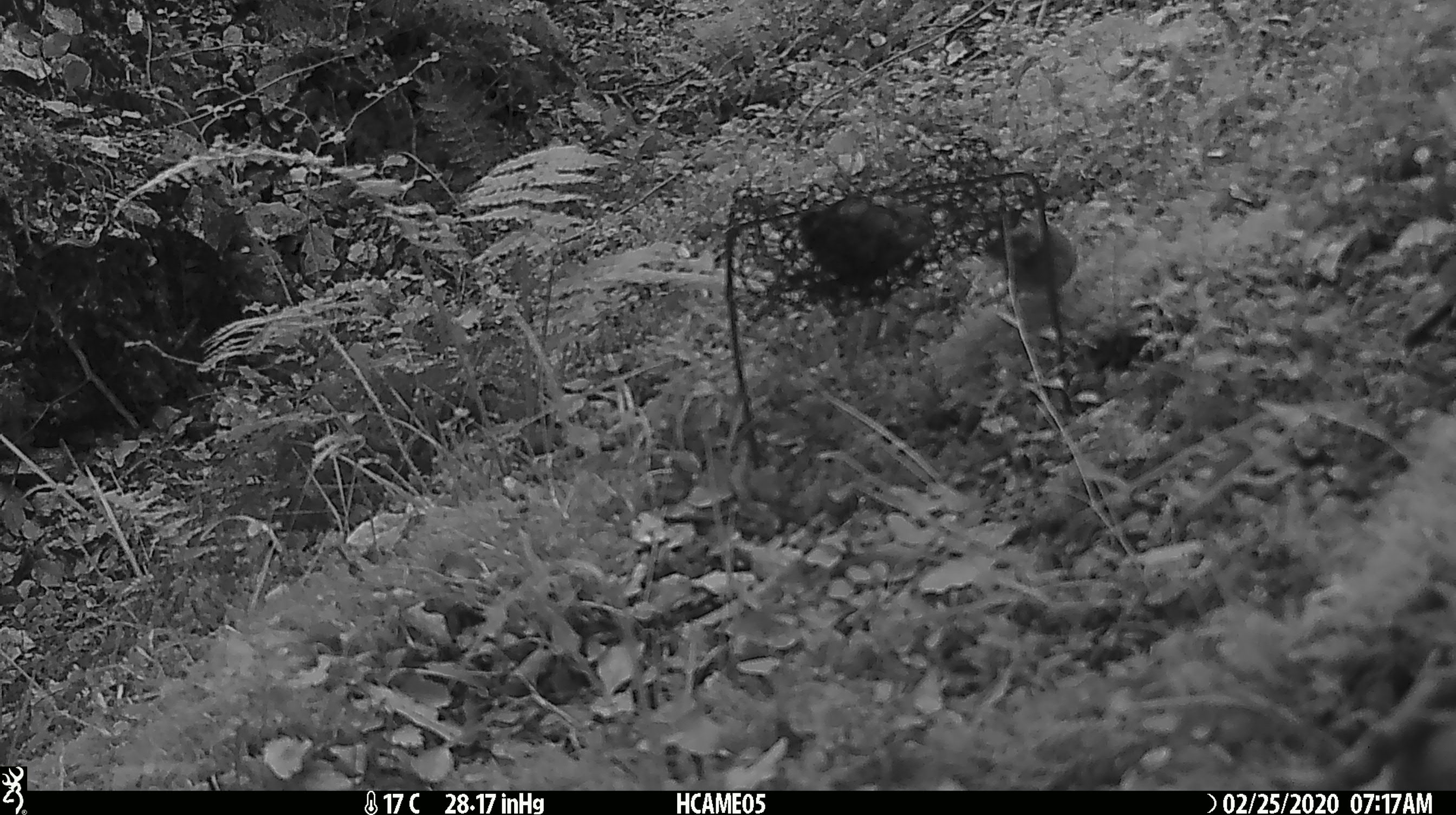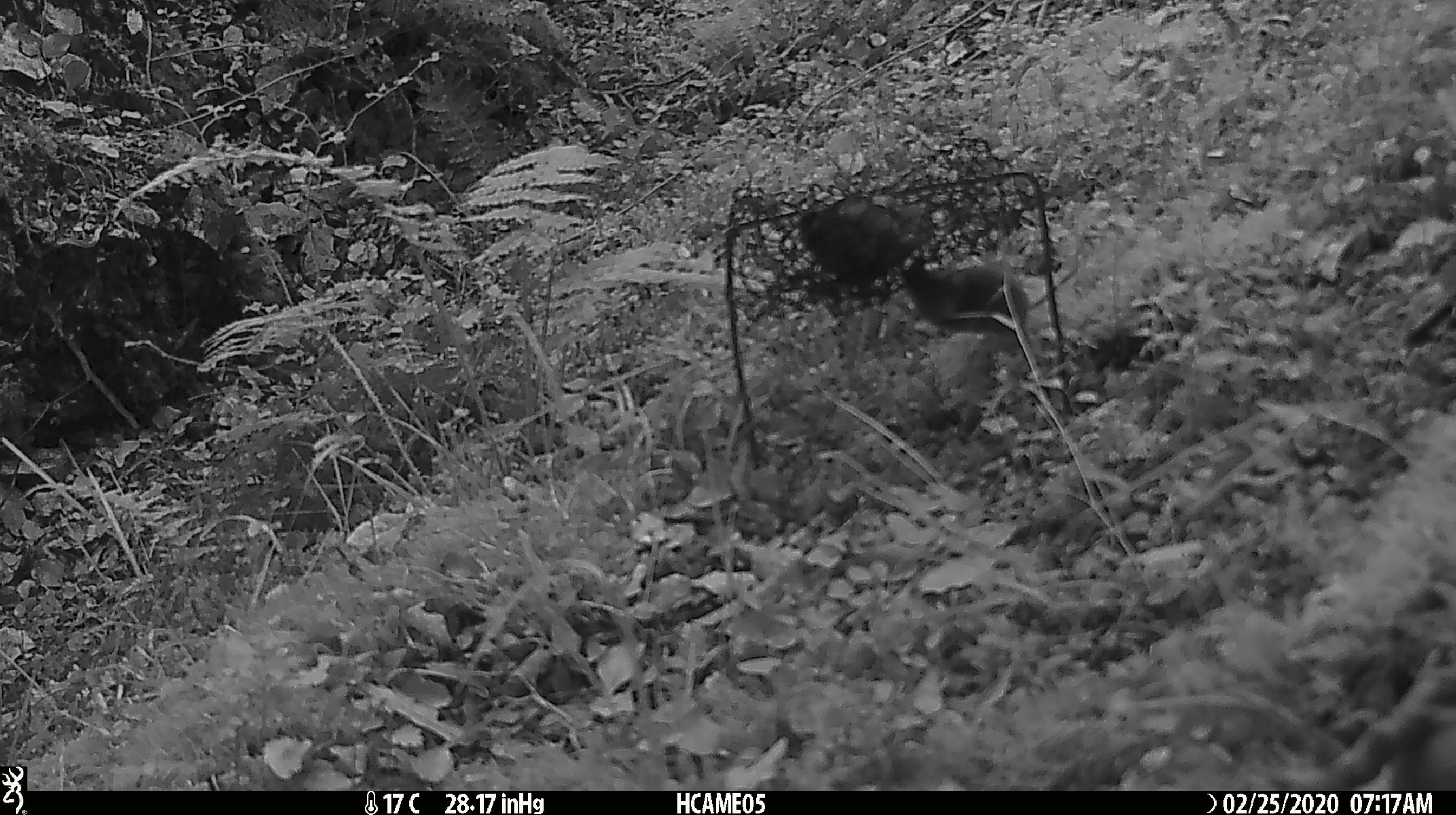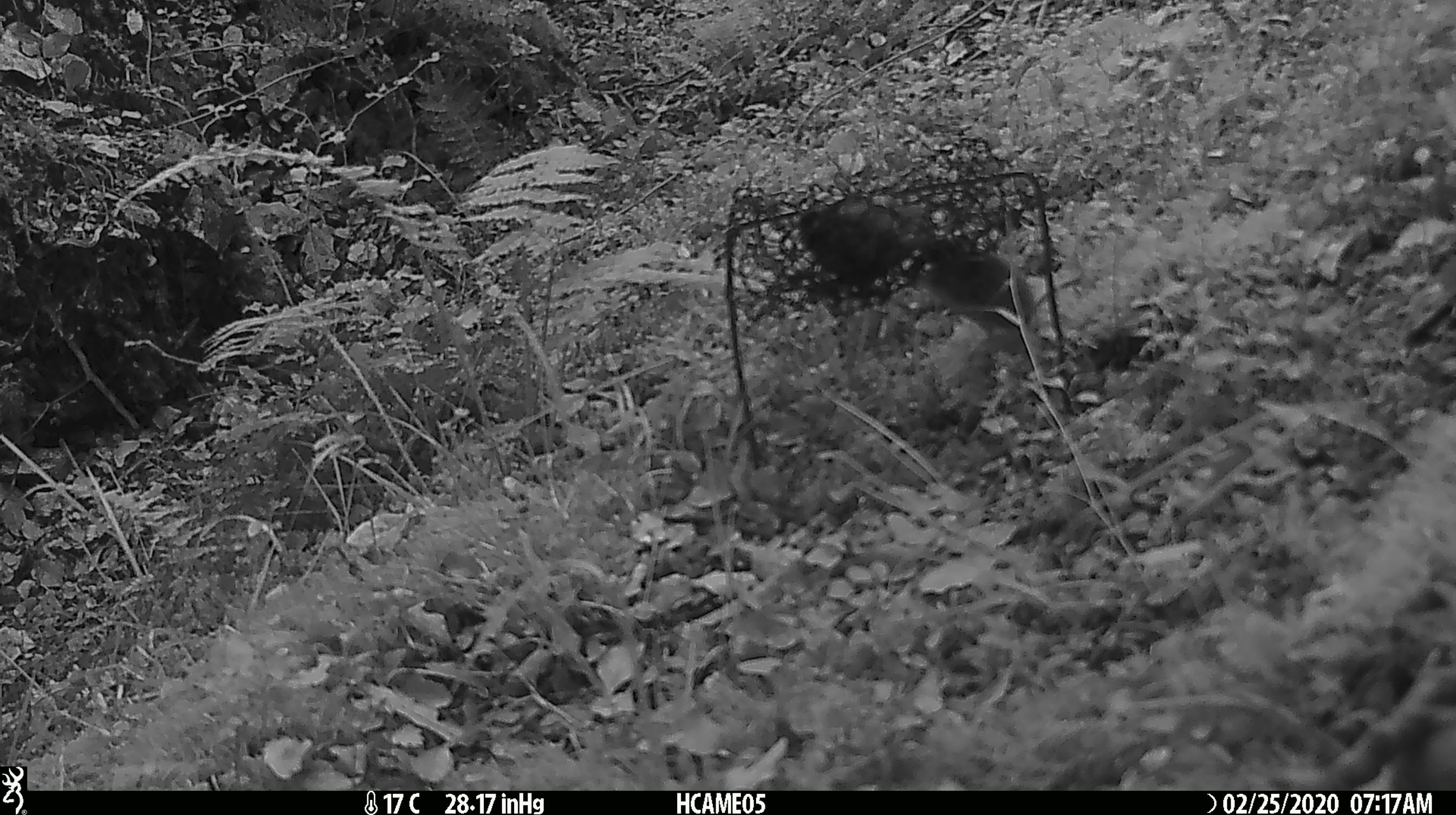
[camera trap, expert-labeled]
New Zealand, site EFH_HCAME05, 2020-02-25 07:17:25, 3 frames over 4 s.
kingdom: Animalia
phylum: Chordata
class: Mammalia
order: Rodentia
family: Muridae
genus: Mus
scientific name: Mus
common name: mouse